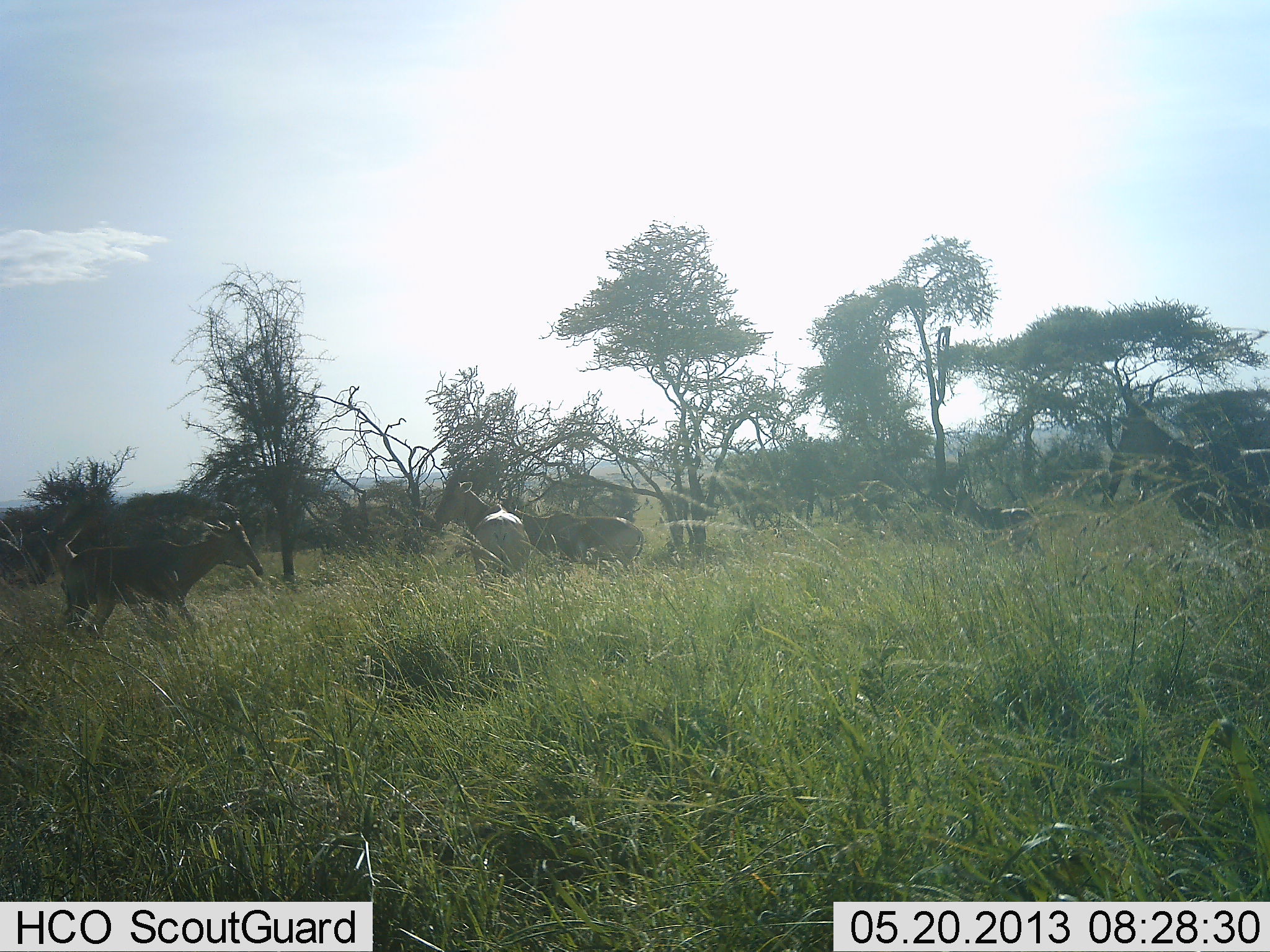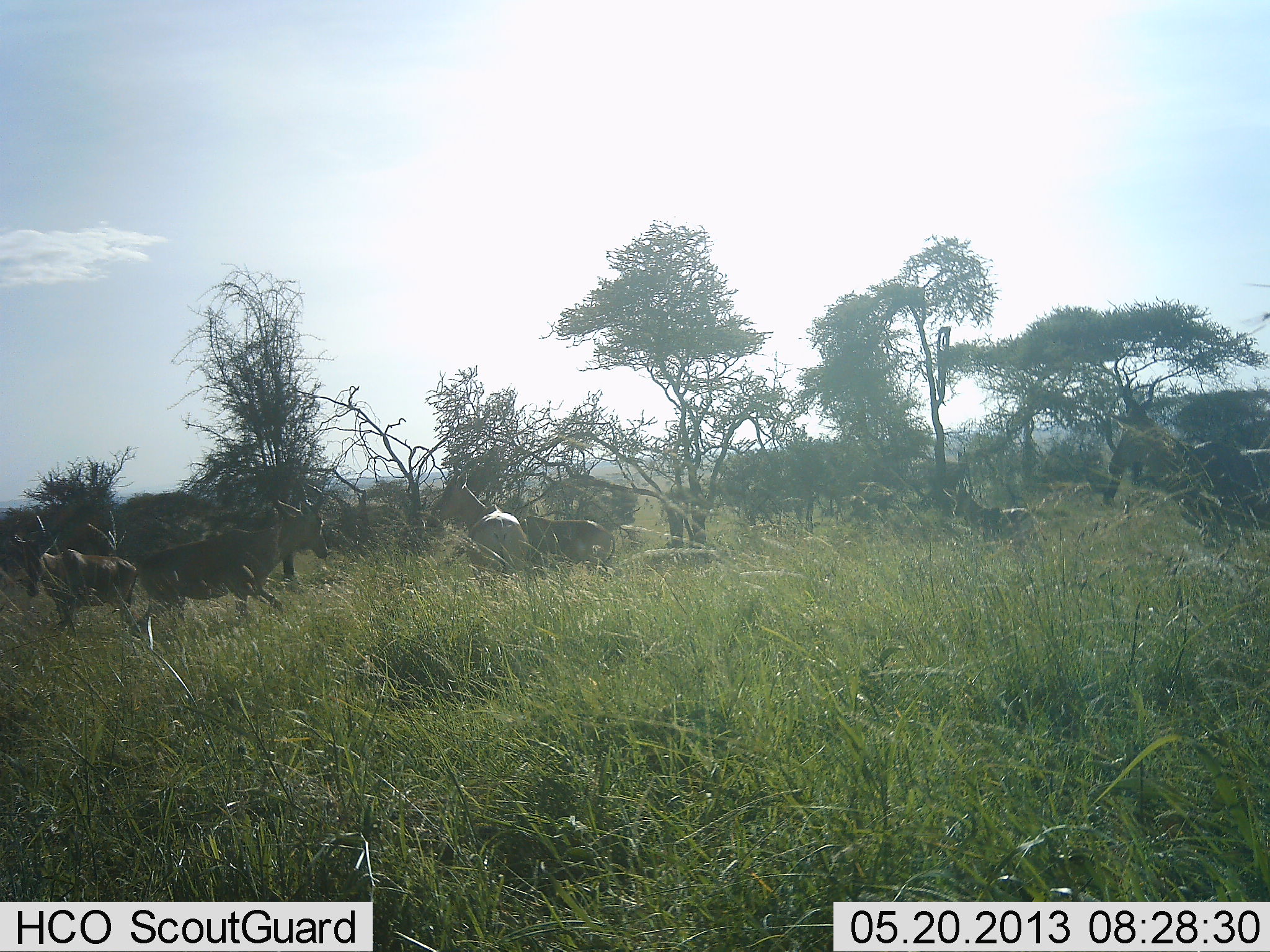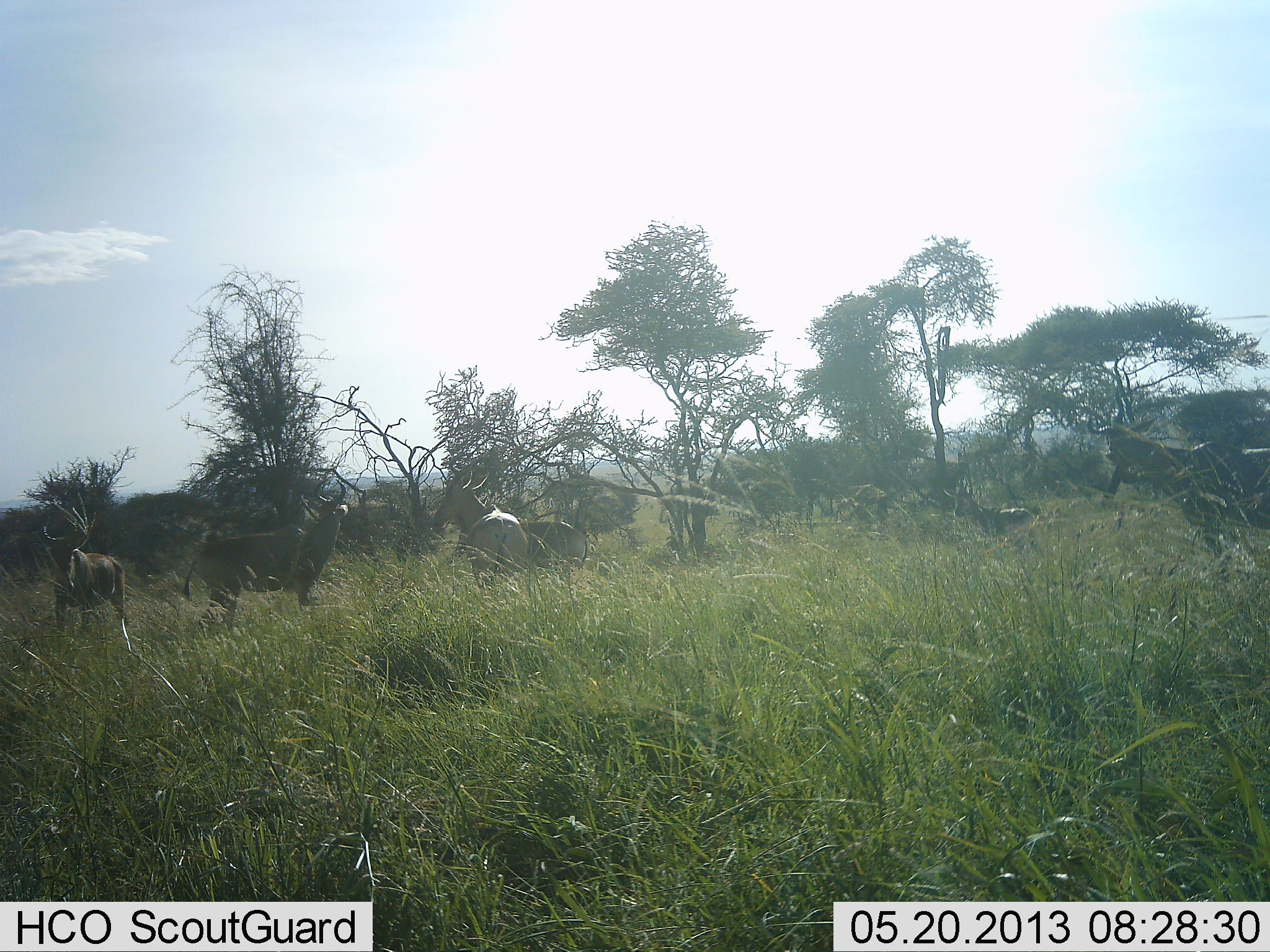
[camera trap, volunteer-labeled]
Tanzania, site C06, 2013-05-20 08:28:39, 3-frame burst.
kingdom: Animalia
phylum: Chordata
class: Mammalia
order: Artiodactyla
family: Bovidae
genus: Alcelaphus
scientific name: Alcelaphus buselaphus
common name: hartebeest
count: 6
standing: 95%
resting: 5%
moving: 70%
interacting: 15%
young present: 10%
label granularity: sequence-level